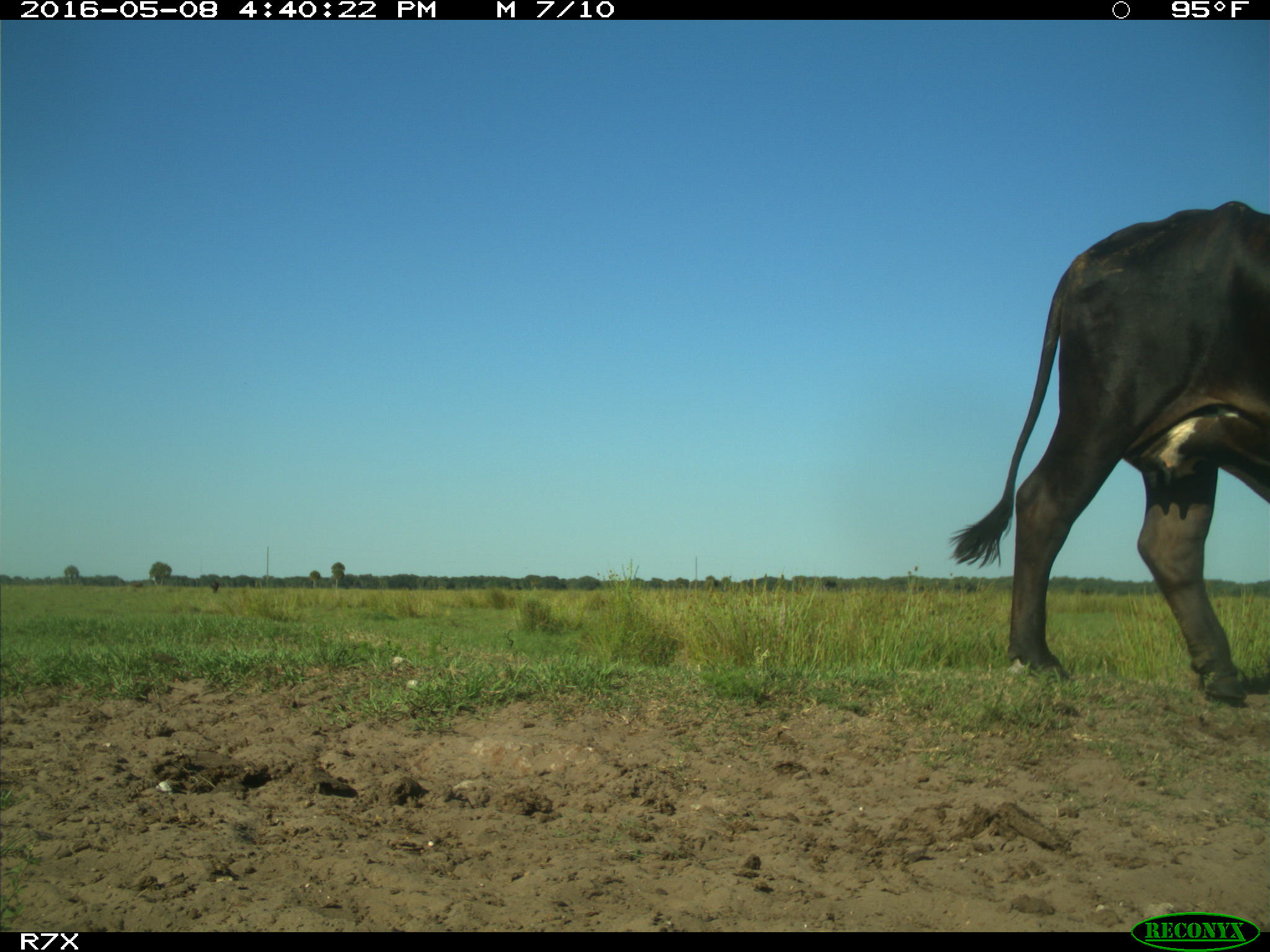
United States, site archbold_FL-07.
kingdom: Animalia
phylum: Chordata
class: Mammalia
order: Artiodactyla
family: Bovidae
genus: Bos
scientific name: Bos taurus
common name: domestic cow